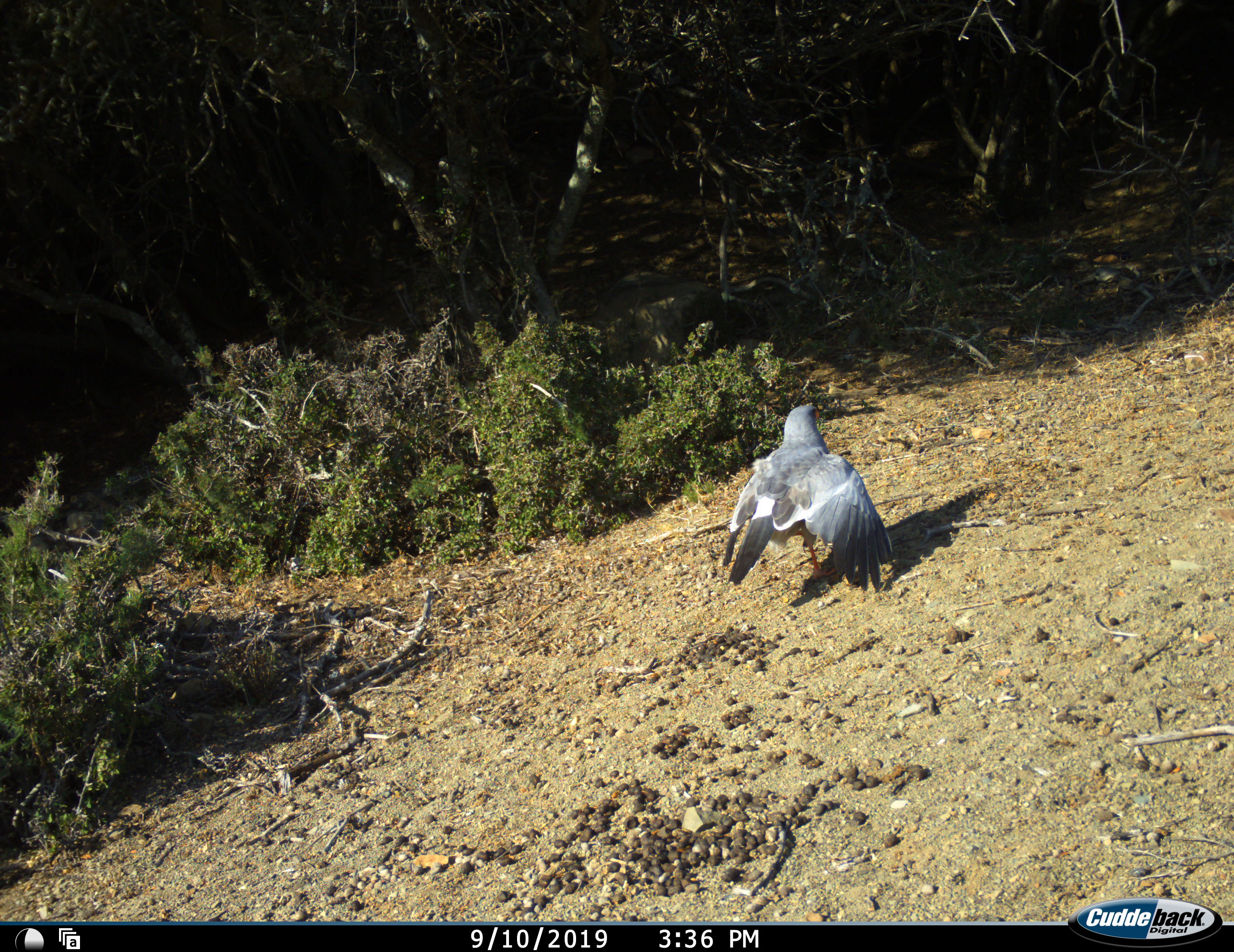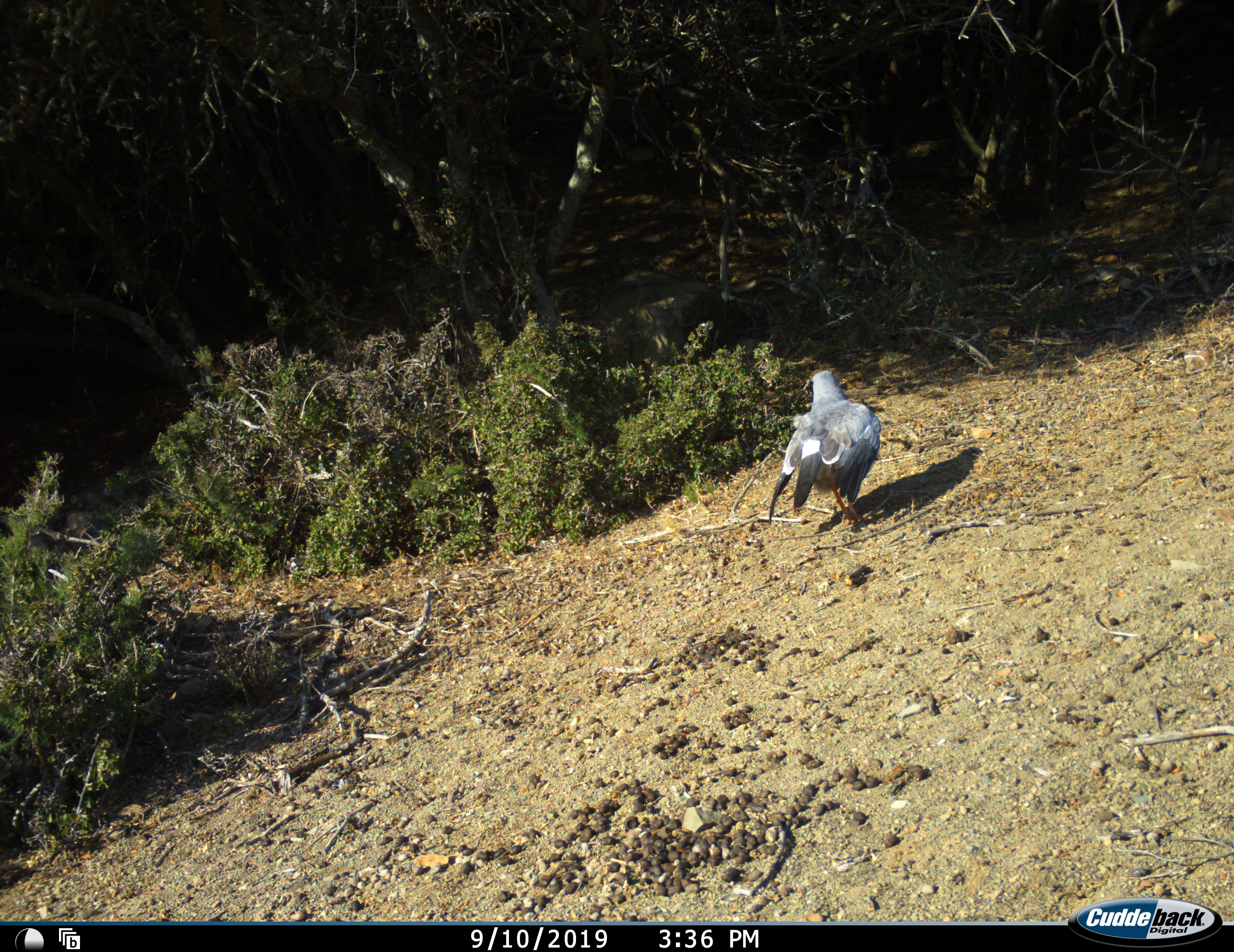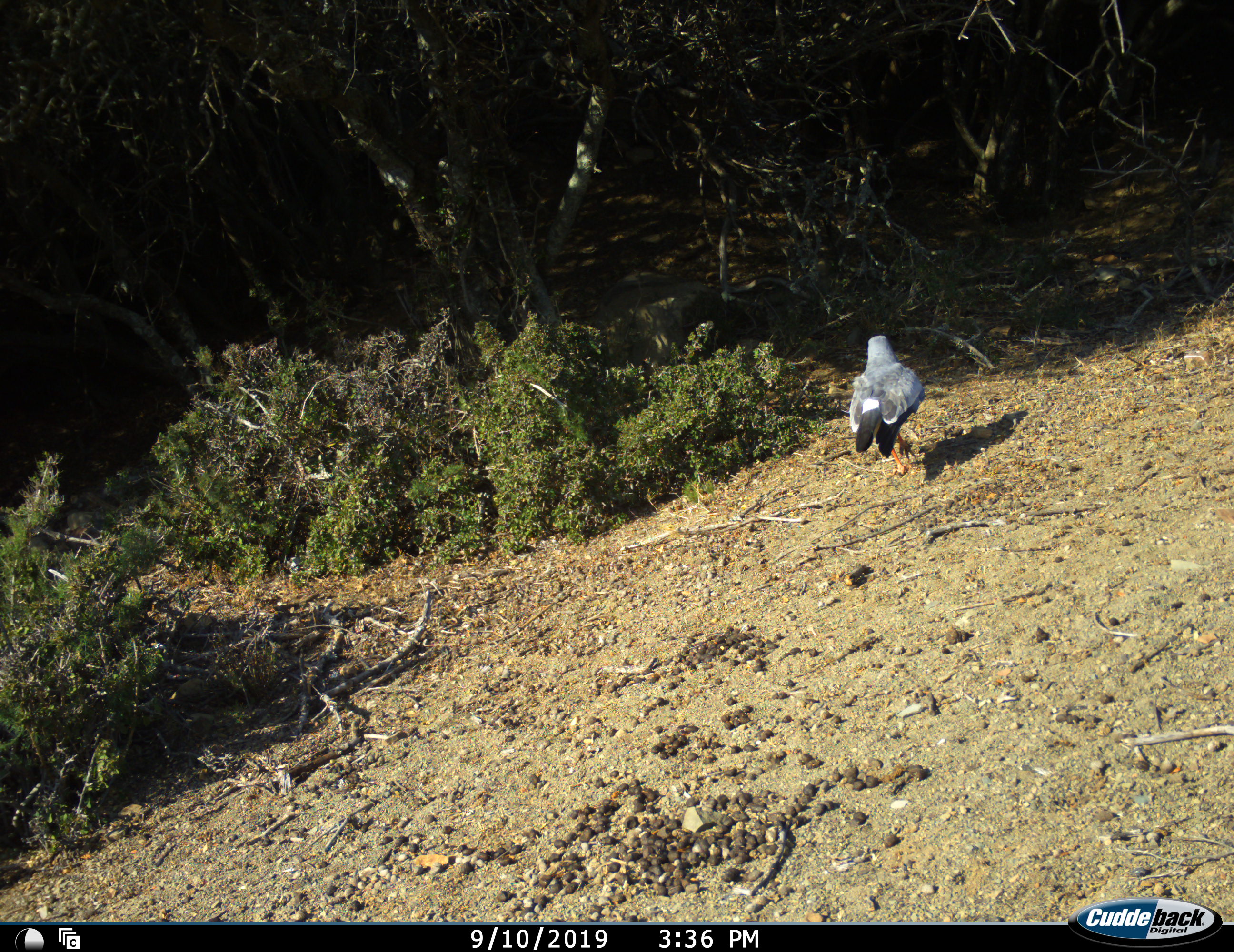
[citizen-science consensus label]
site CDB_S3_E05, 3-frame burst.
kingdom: Animalia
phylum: Chordata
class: Aves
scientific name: Aves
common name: bird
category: birdother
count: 1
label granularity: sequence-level